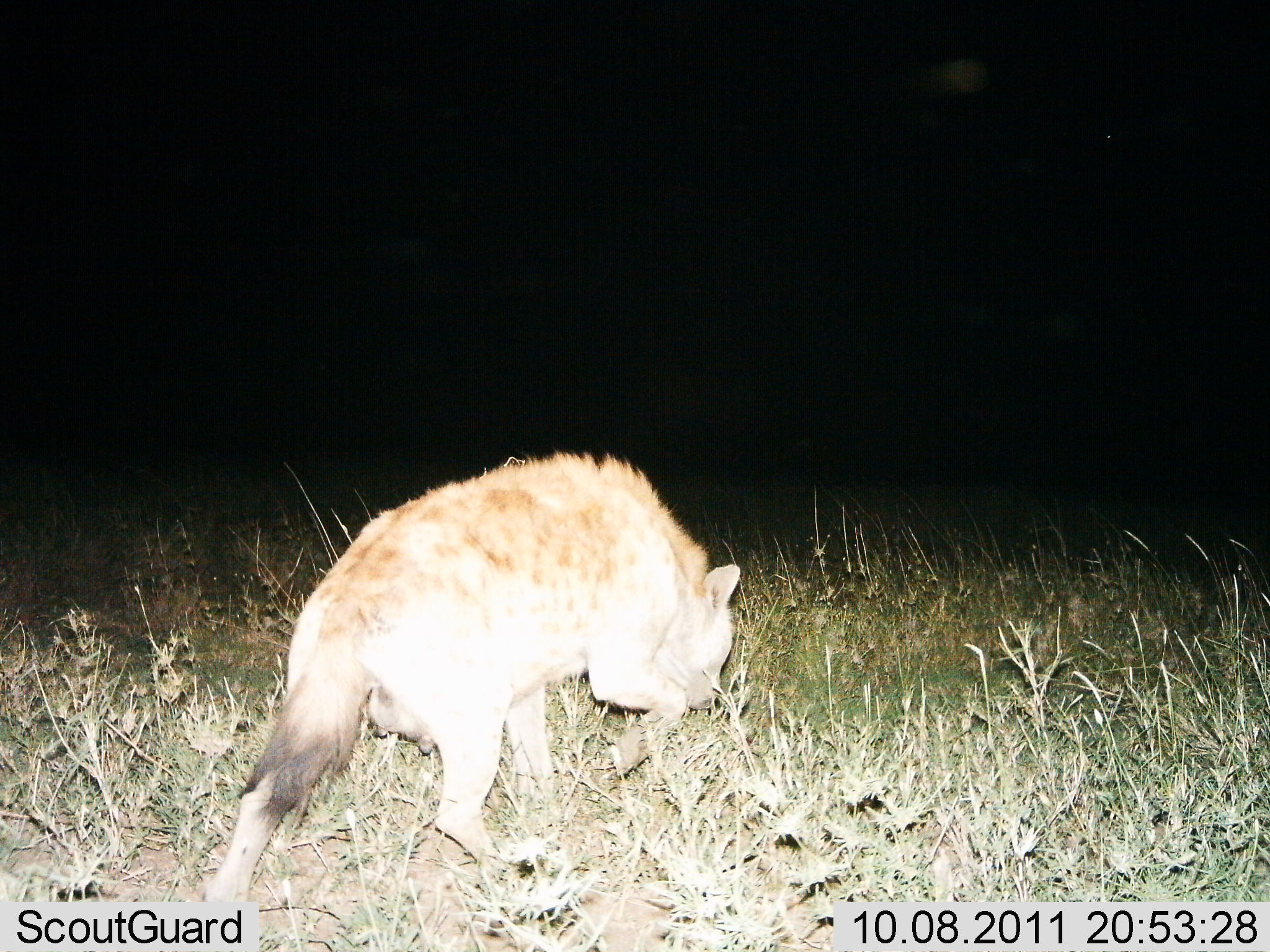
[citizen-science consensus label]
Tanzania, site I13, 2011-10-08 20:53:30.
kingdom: Animalia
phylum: Chordata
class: Mammalia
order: Carnivora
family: Hyaenidae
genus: Crocuta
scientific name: Crocuta crocuta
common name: spotted hyena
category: hyenaspotted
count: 1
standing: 6%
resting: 0%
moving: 88%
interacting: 0%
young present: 0%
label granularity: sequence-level